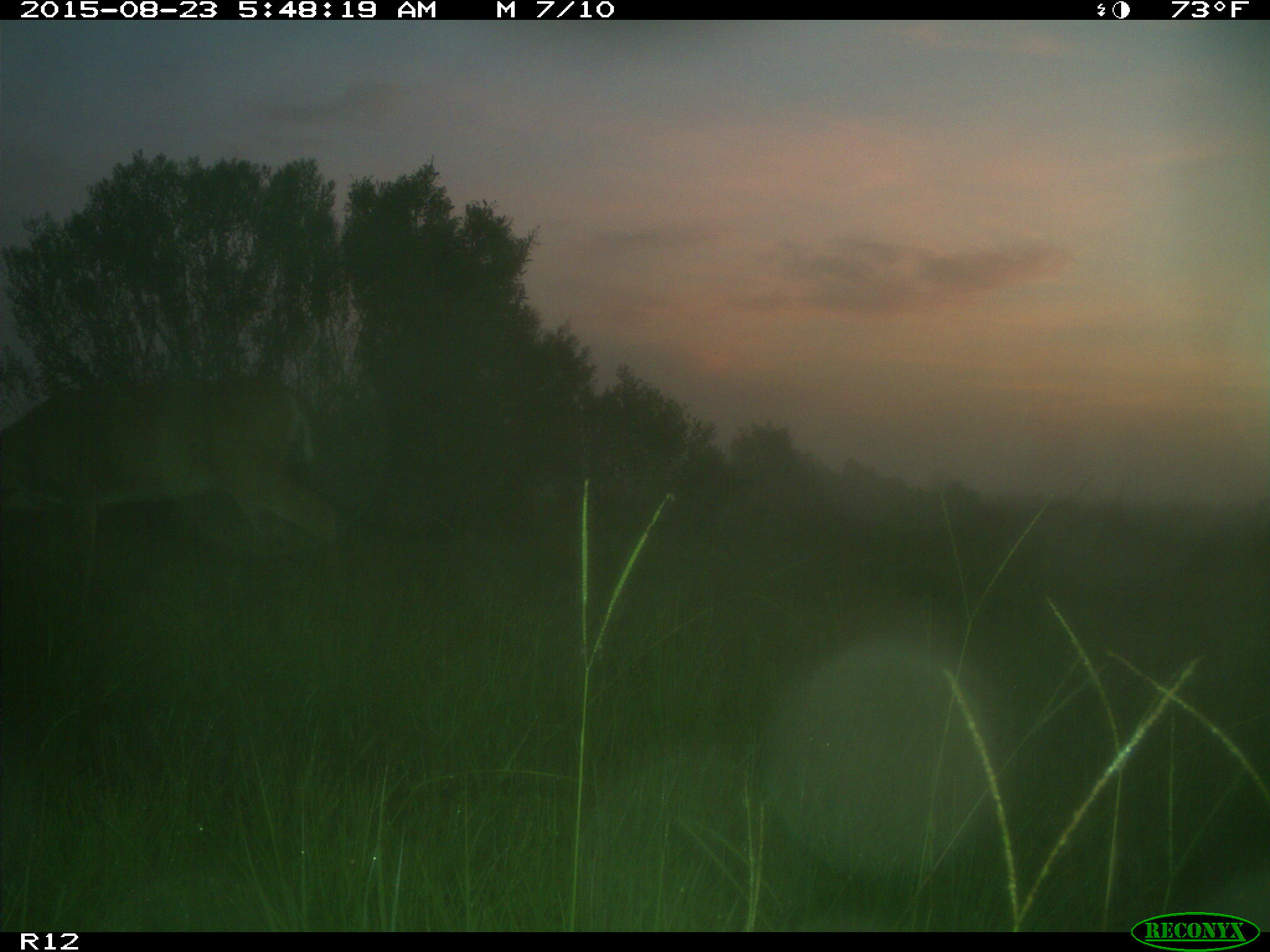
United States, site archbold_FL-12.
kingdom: Animalia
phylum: Chordata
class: Mammalia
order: Artiodactyla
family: Cervidae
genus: Odocoileus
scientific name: Odocoileus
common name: deer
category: unidentified deer